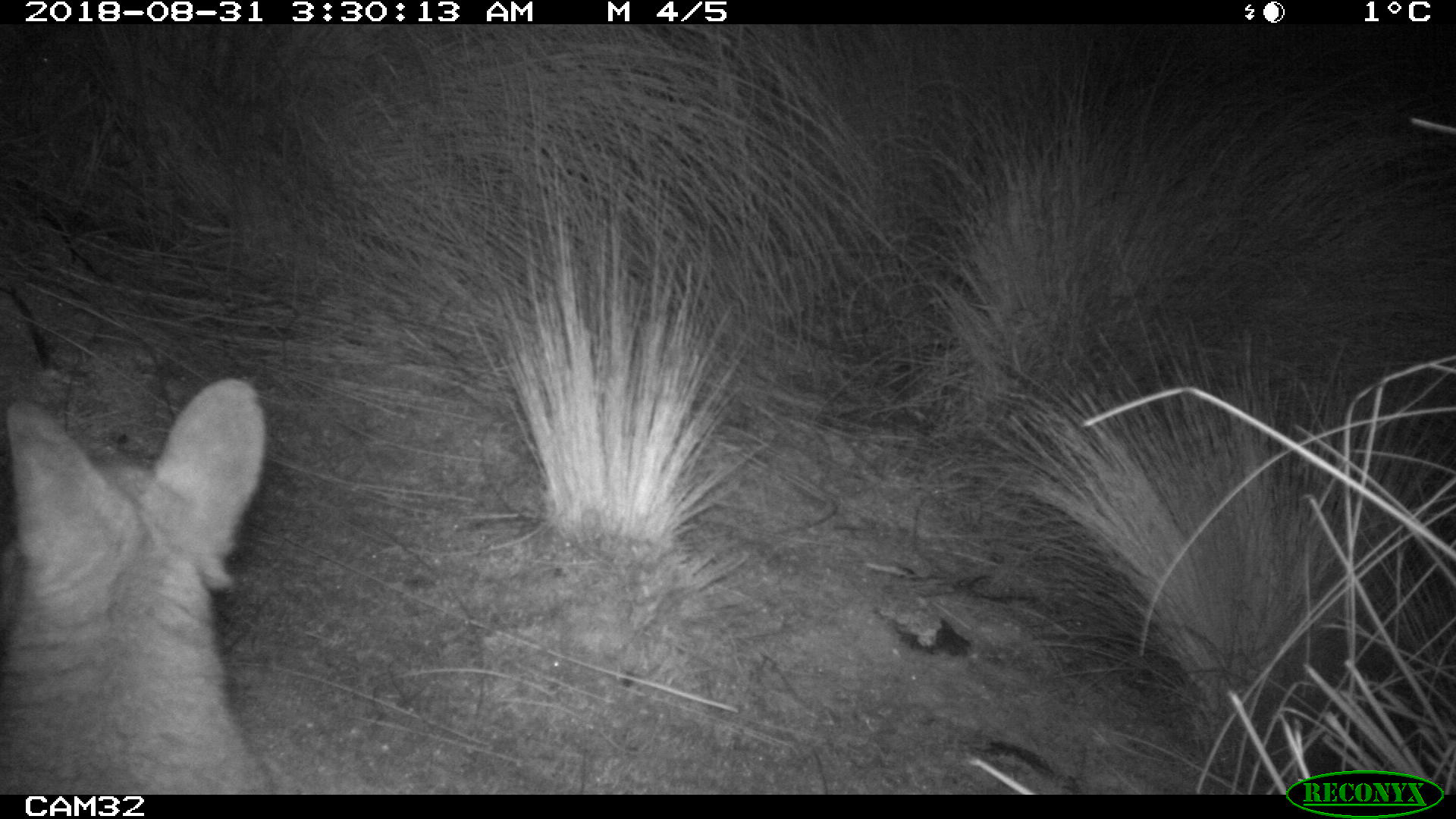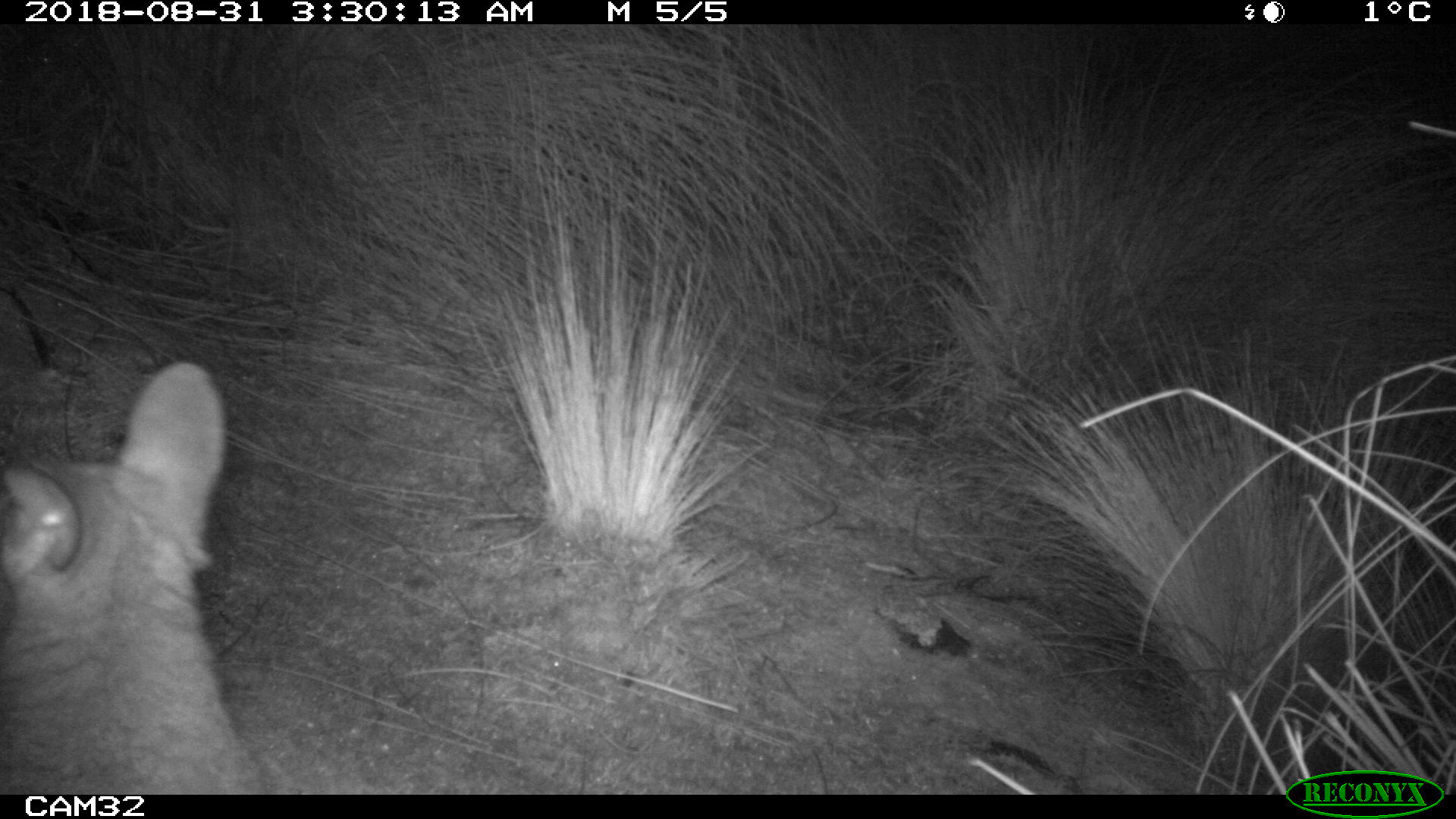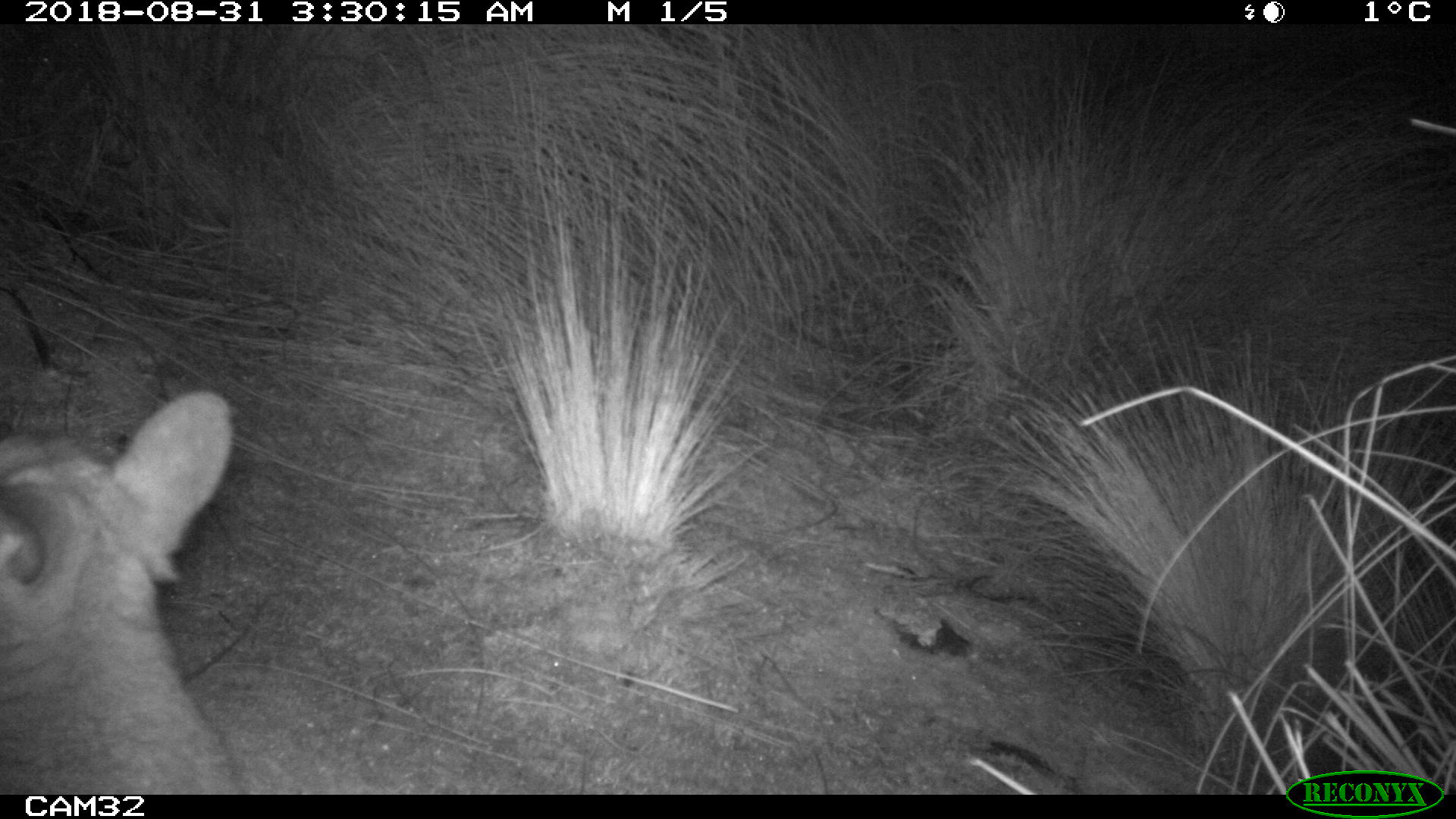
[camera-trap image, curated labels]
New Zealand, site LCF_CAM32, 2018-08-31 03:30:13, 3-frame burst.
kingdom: Animalia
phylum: Chordata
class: Mammalia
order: Diprotodontia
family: Macropodidae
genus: Notamacropus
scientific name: Notamacropus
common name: wallaby